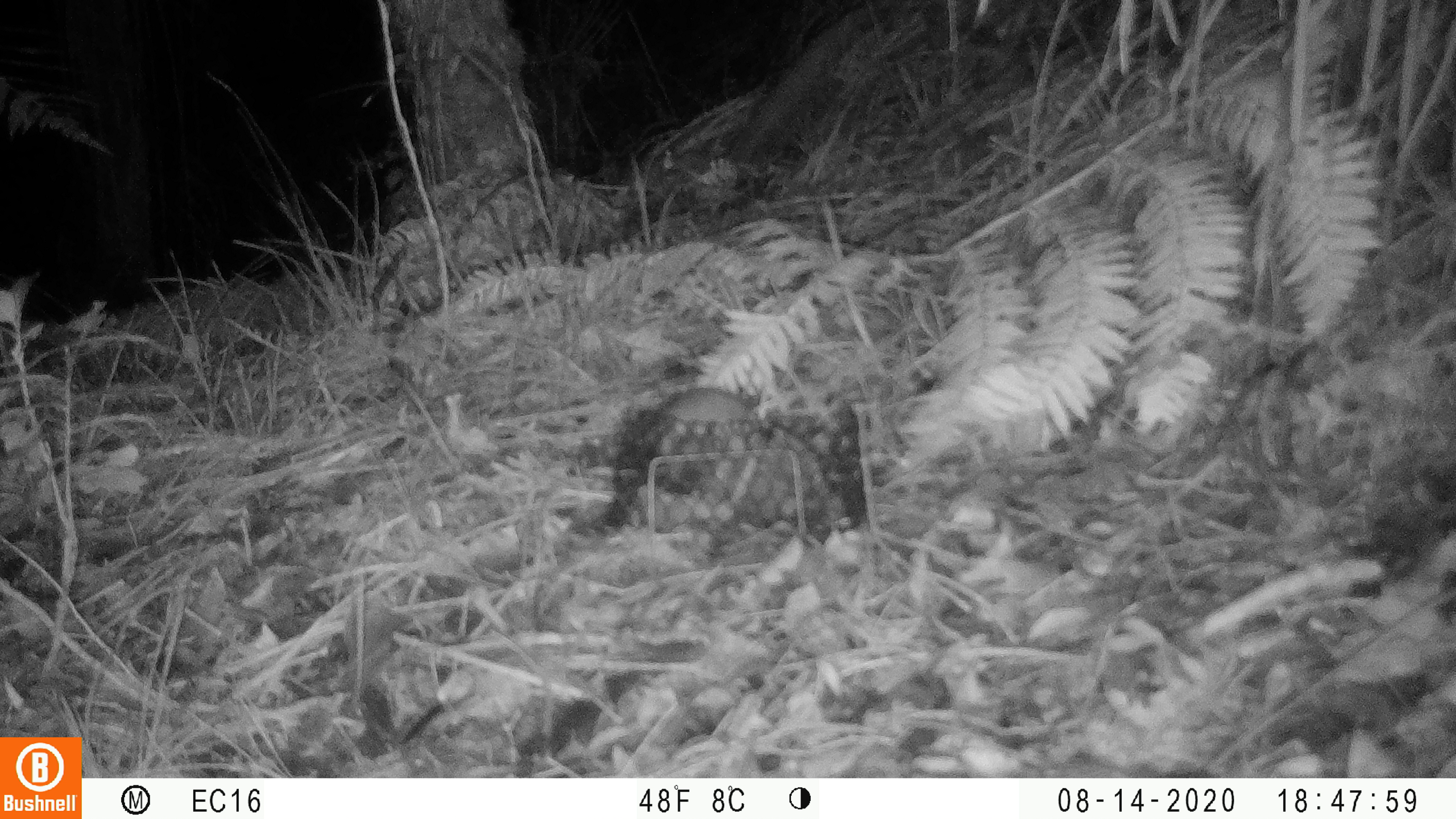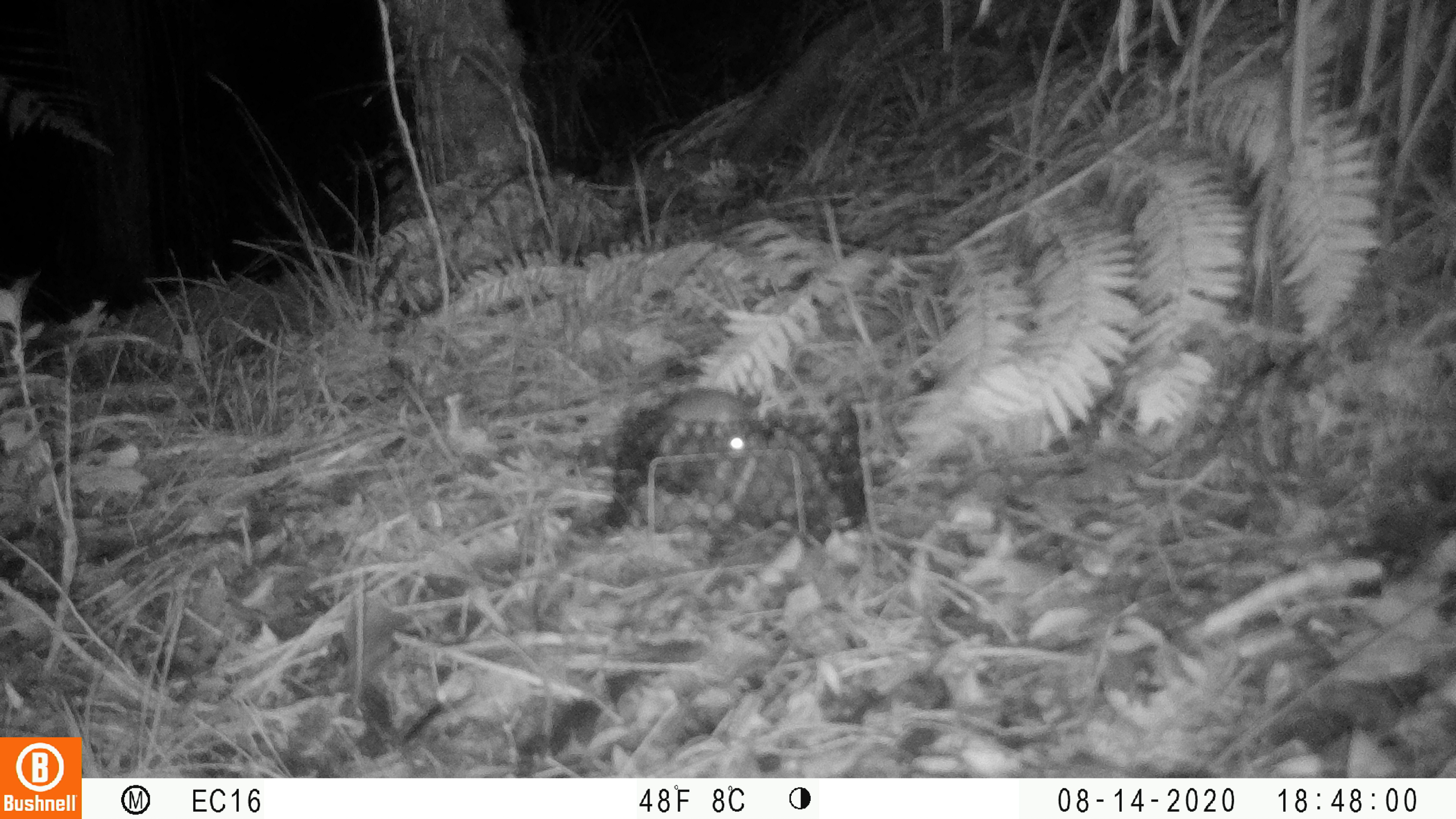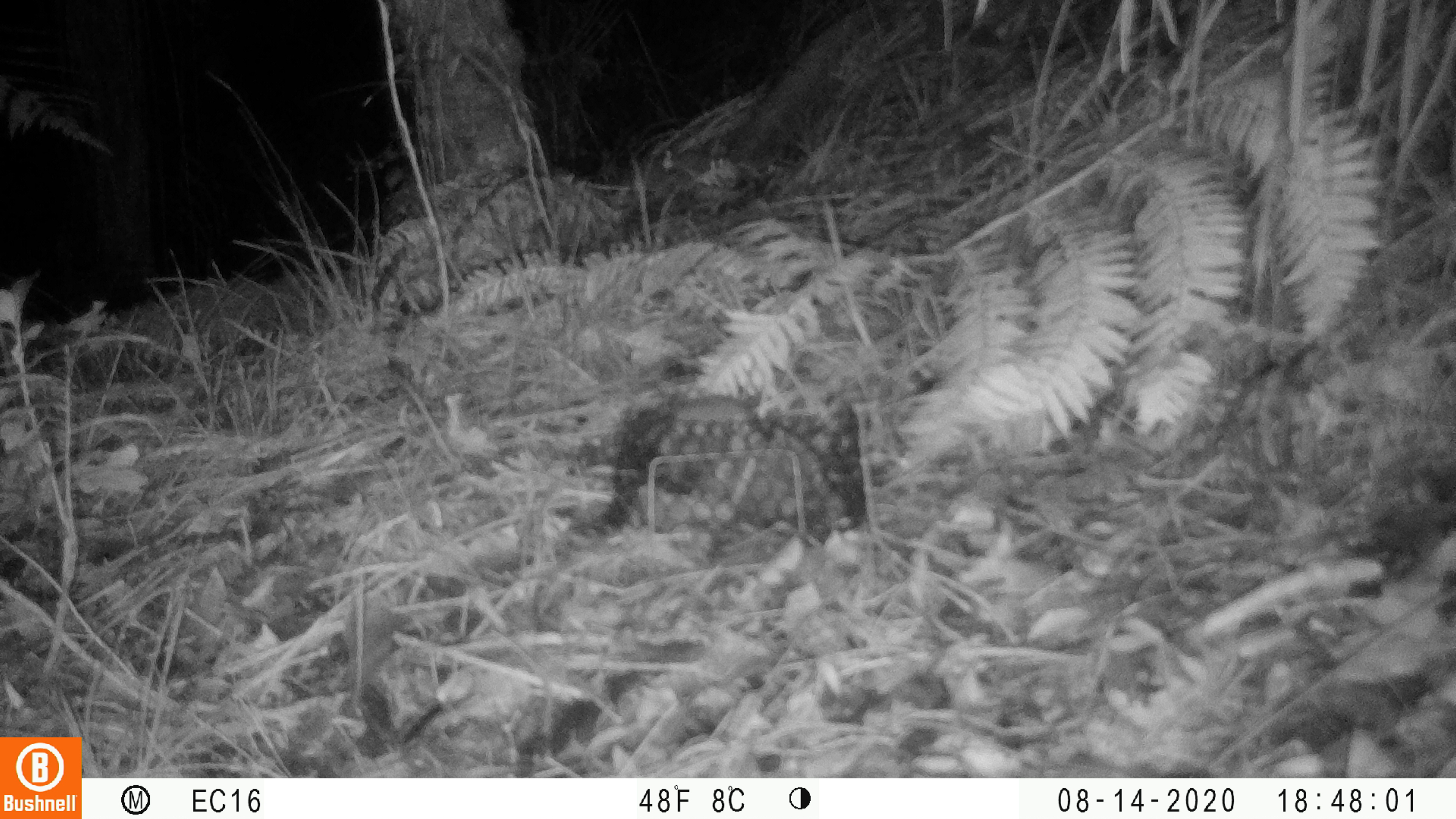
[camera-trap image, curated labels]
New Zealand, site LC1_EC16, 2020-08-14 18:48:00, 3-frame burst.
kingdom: Animalia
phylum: Chordata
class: Mammalia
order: Rodentia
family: Muridae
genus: Rattus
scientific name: Rattus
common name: rat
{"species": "rat (Rattus)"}